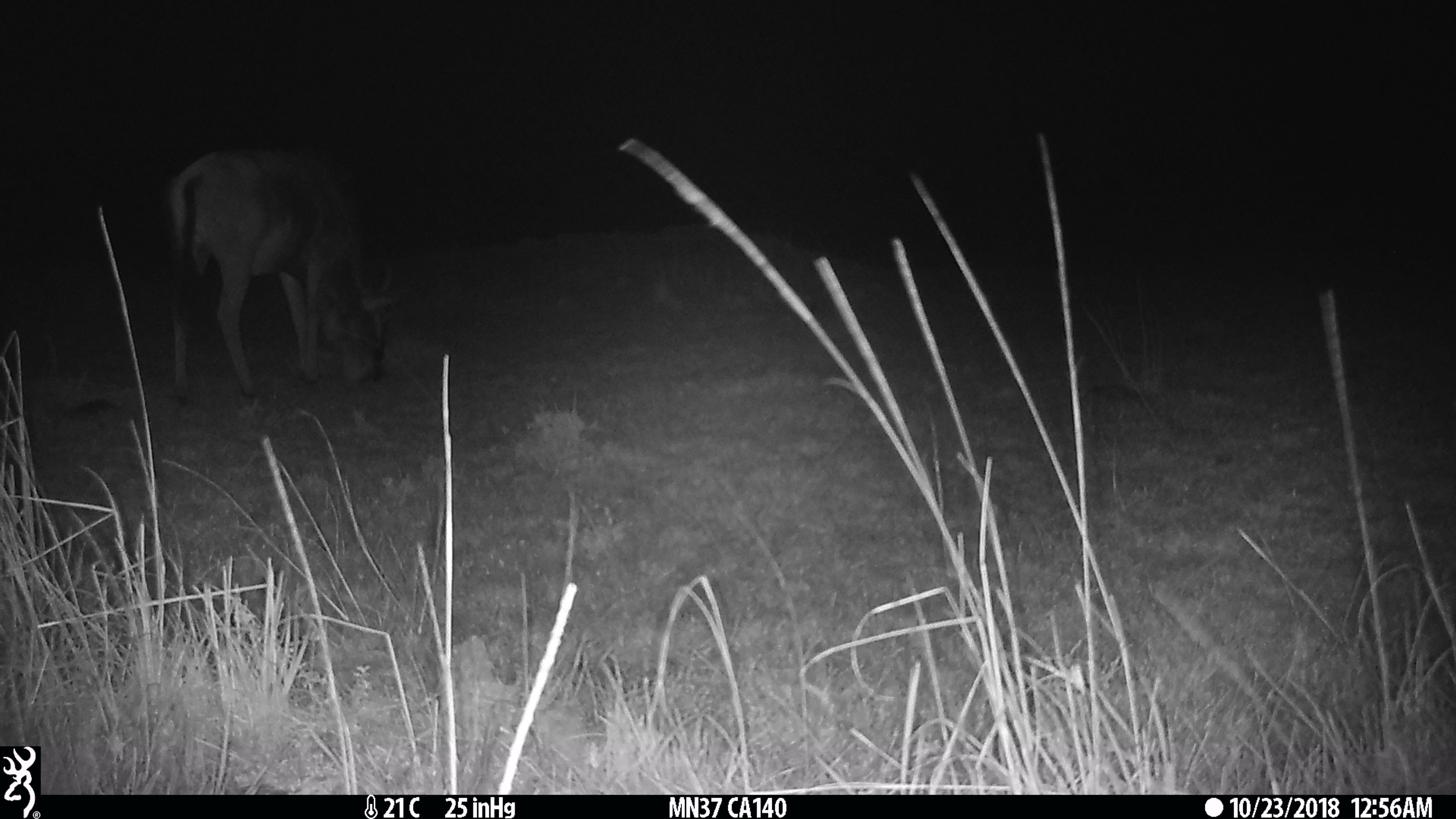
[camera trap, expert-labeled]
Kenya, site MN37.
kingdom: Animalia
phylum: Chordata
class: Mammalia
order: Artiodactyla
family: Bovidae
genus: Connochaetes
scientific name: Connochaetes taurinus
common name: blue wildebeest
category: wildebeest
Wildebeest (blue wildebeest) (Connochaetes taurinus).